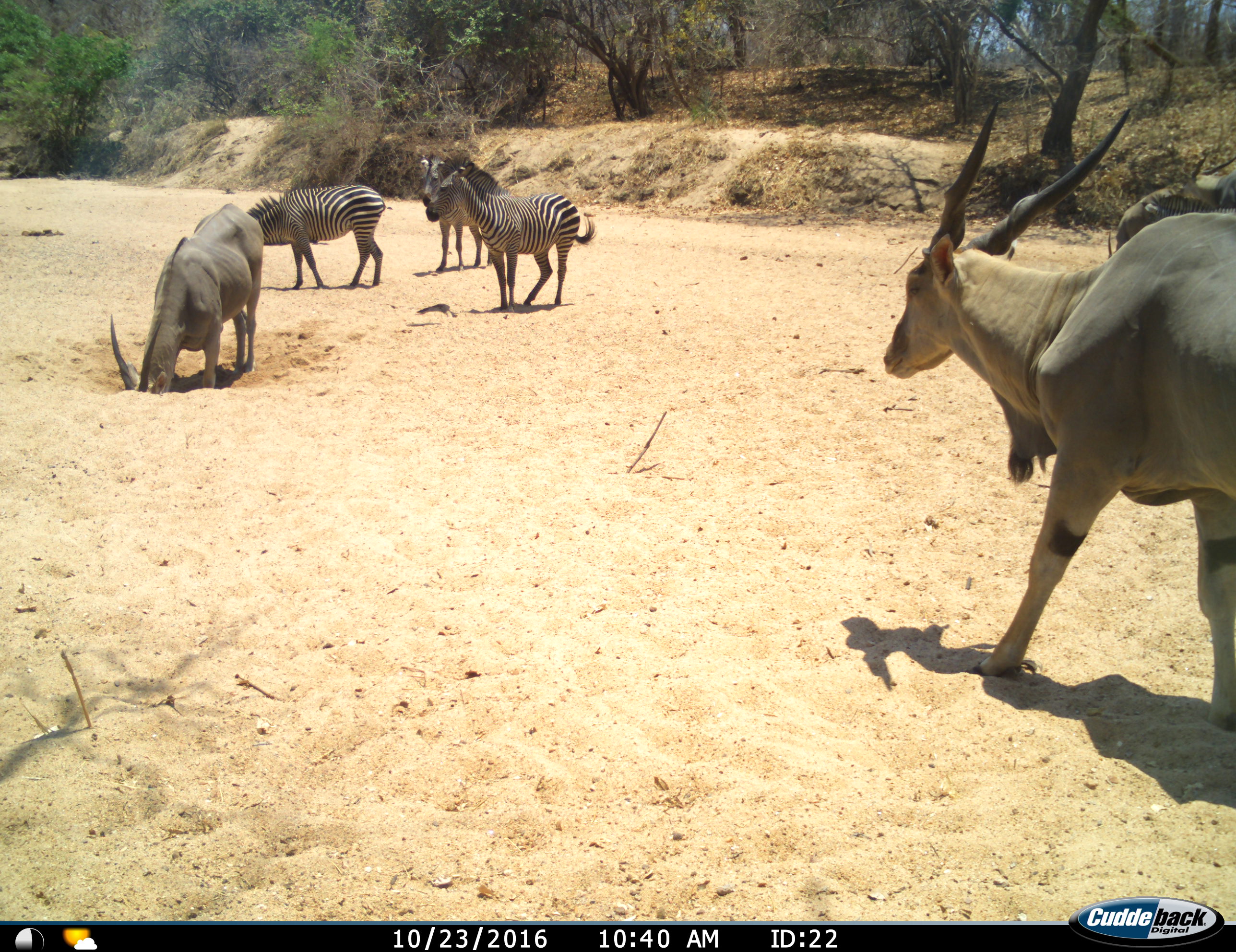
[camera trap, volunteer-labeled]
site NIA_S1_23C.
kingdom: Animalia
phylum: Chordata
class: Mammalia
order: Artiodactyla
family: Bovidae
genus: Tragelaphus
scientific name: Tragelaphus oryx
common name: eland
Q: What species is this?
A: Eland (Tragelaphus oryx).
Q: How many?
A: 3.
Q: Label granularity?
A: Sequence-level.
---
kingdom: Animalia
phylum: Chordata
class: Mammalia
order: Perissodactyla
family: Equidae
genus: Equus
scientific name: Equus quagga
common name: plains zebra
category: zebraplains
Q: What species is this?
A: Zebraplains (plains zebra) (Equus quagga).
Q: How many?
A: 4.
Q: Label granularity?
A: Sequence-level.